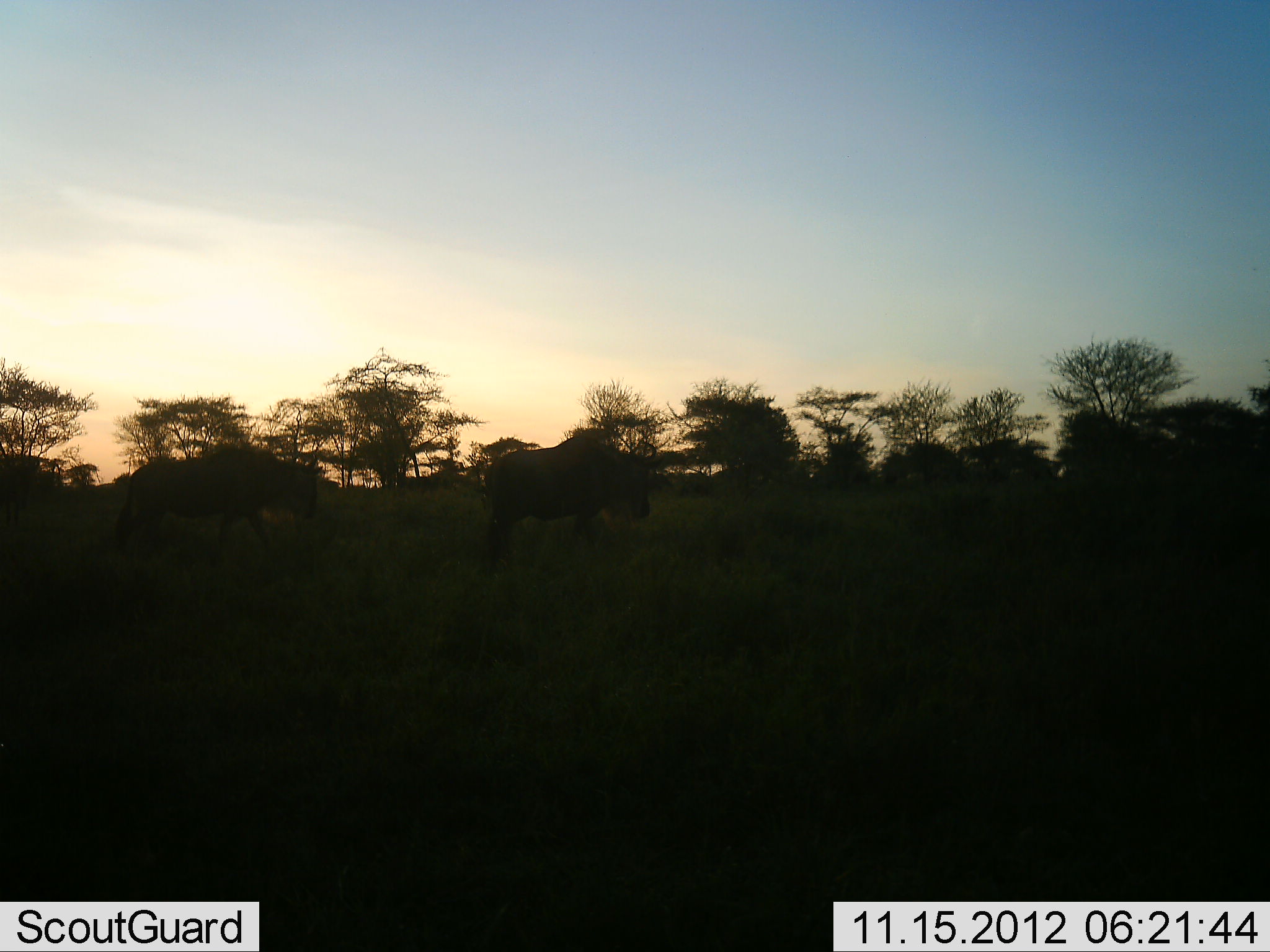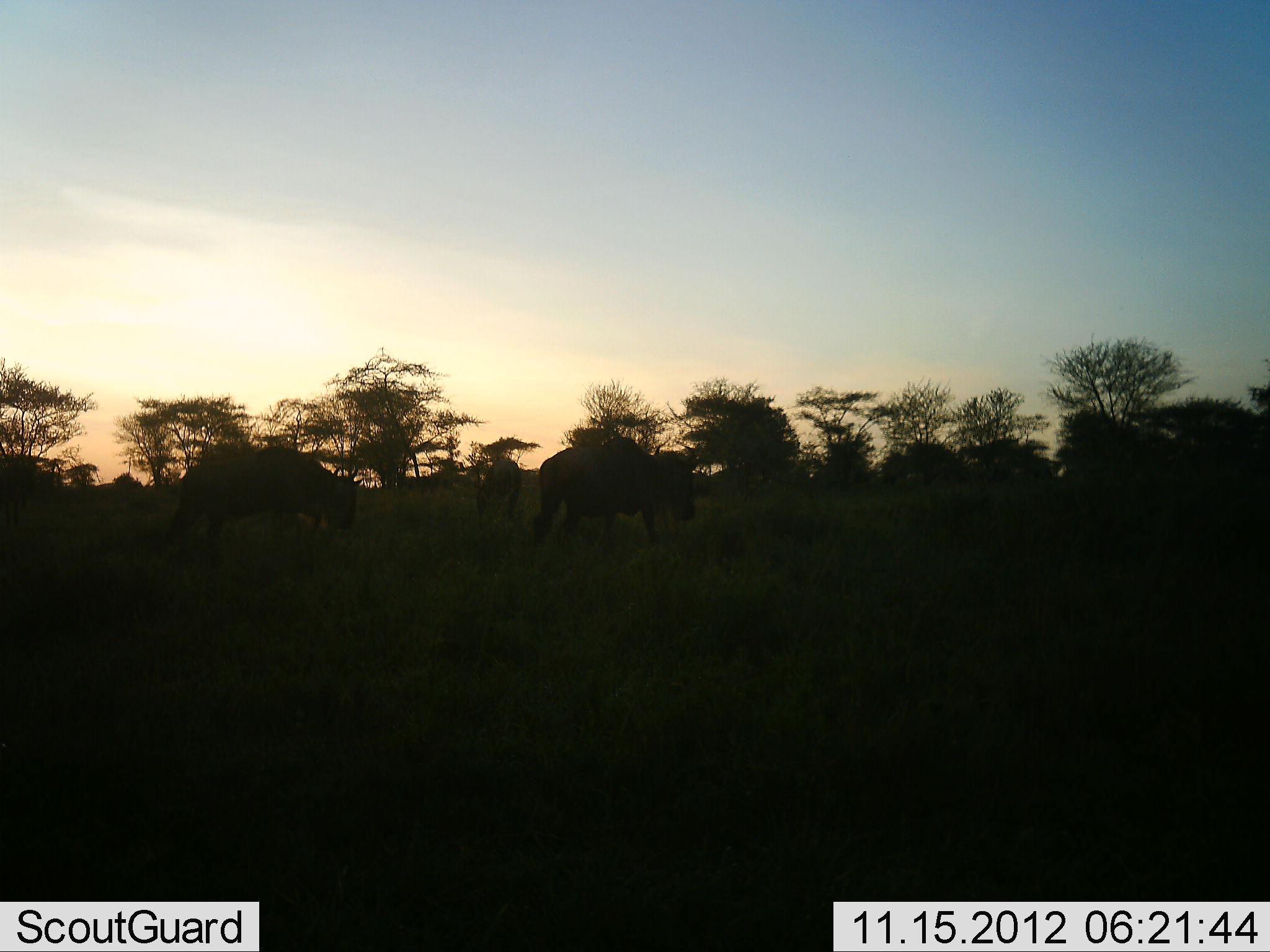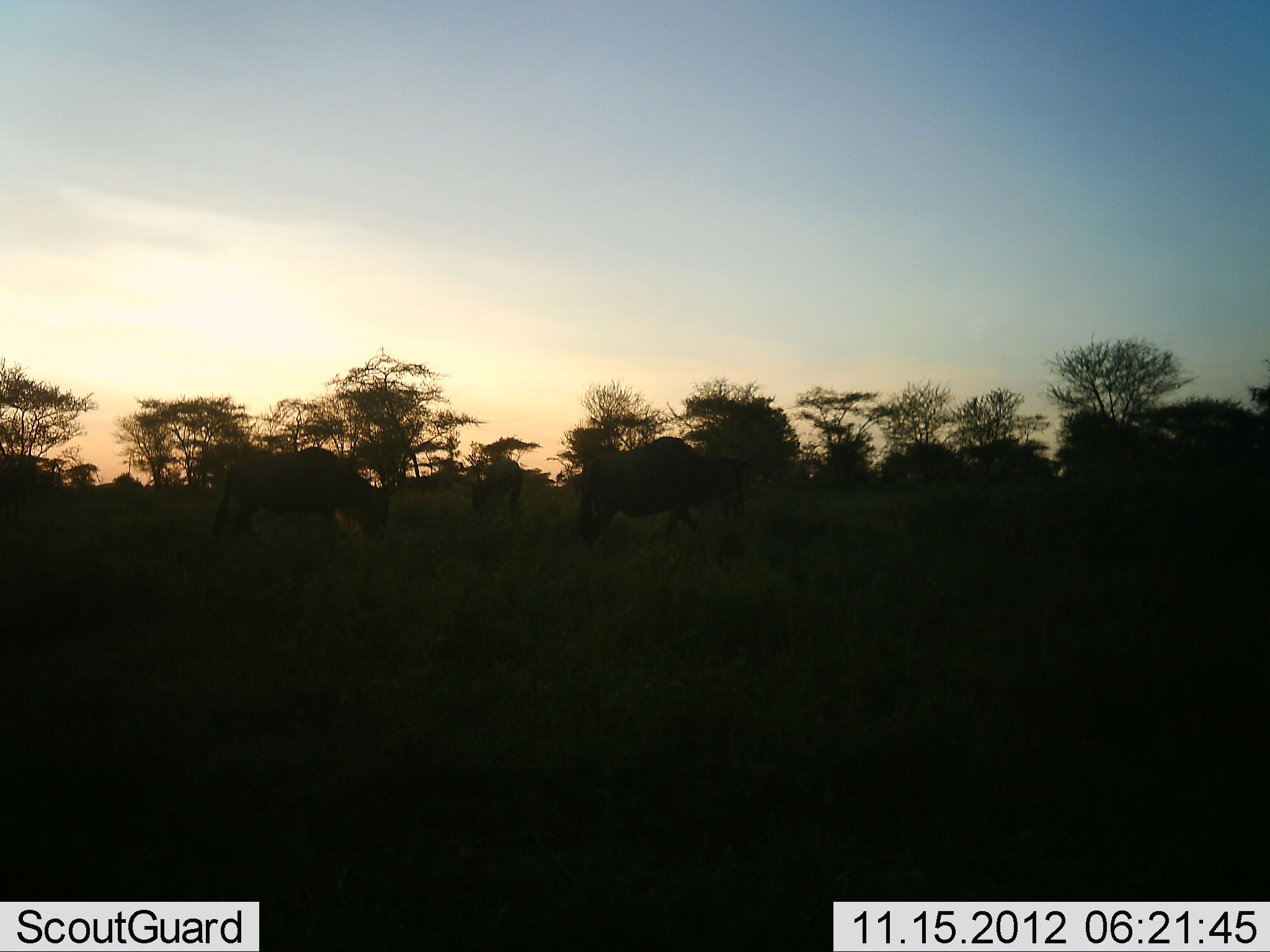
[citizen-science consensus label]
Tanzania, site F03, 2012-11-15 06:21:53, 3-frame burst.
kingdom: Animalia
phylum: Chordata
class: Mammalia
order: Artiodactyla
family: Bovidae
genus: Connochaetes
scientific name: Connochaetes taurinus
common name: blue wildebeest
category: wildebeest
Wildebeest (blue wildebeest) (Connochaetes taurinus), count 3. Behavior (volunteer vote fractions): standing 20%, resting 0%, moving 100%, interacting 0%. Young present (vote fraction): 0%. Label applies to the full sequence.